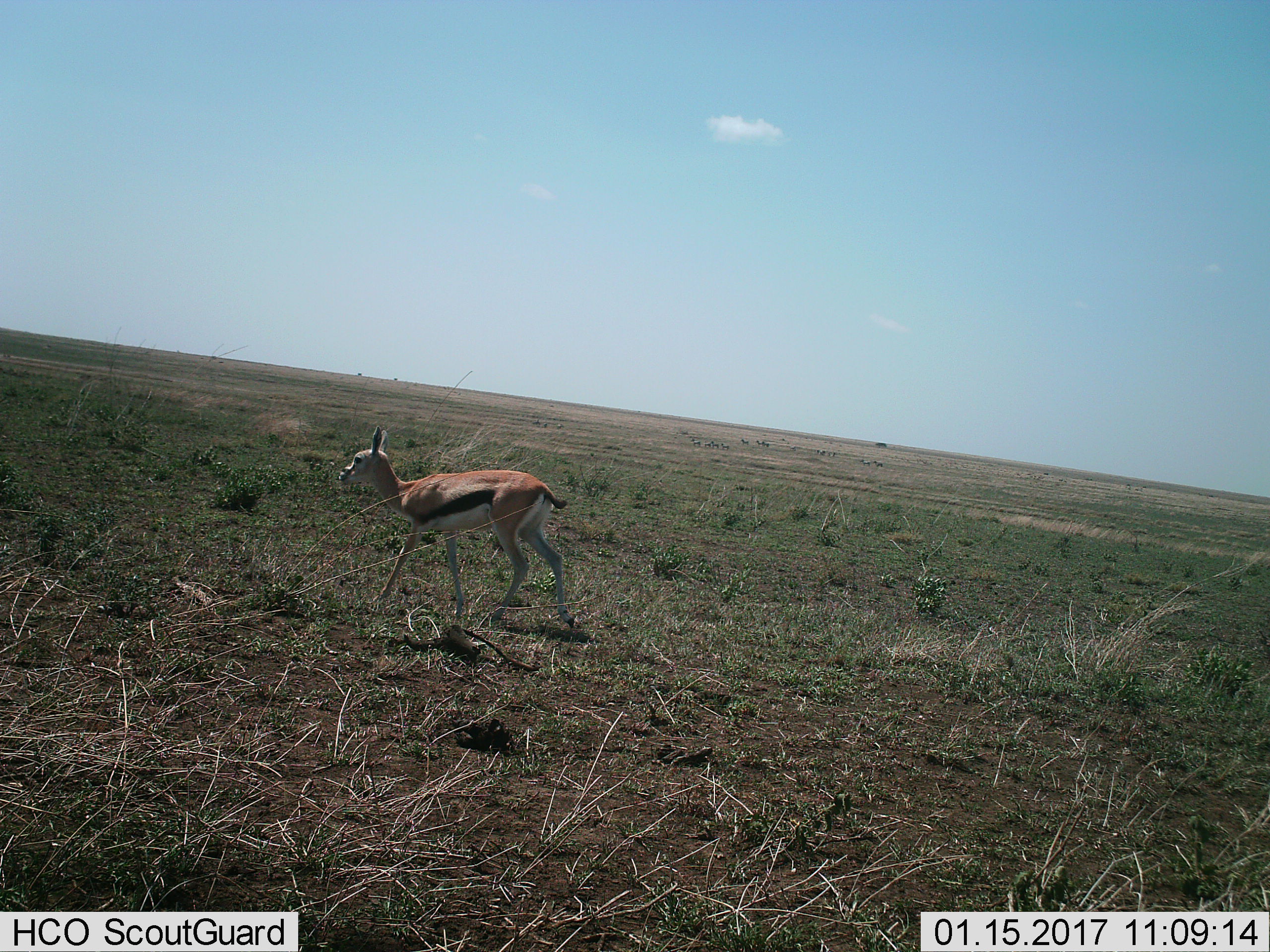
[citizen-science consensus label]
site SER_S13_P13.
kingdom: Animalia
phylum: Chordata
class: Mammalia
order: Artiodactyla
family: Bovidae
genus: Eudorcas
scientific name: Eudorcas thomsonii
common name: thomson's gazelle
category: gazellethomsons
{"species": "gazellethomsons (thomson's gazelle) (Eudorcas thomsonii)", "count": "1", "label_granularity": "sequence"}